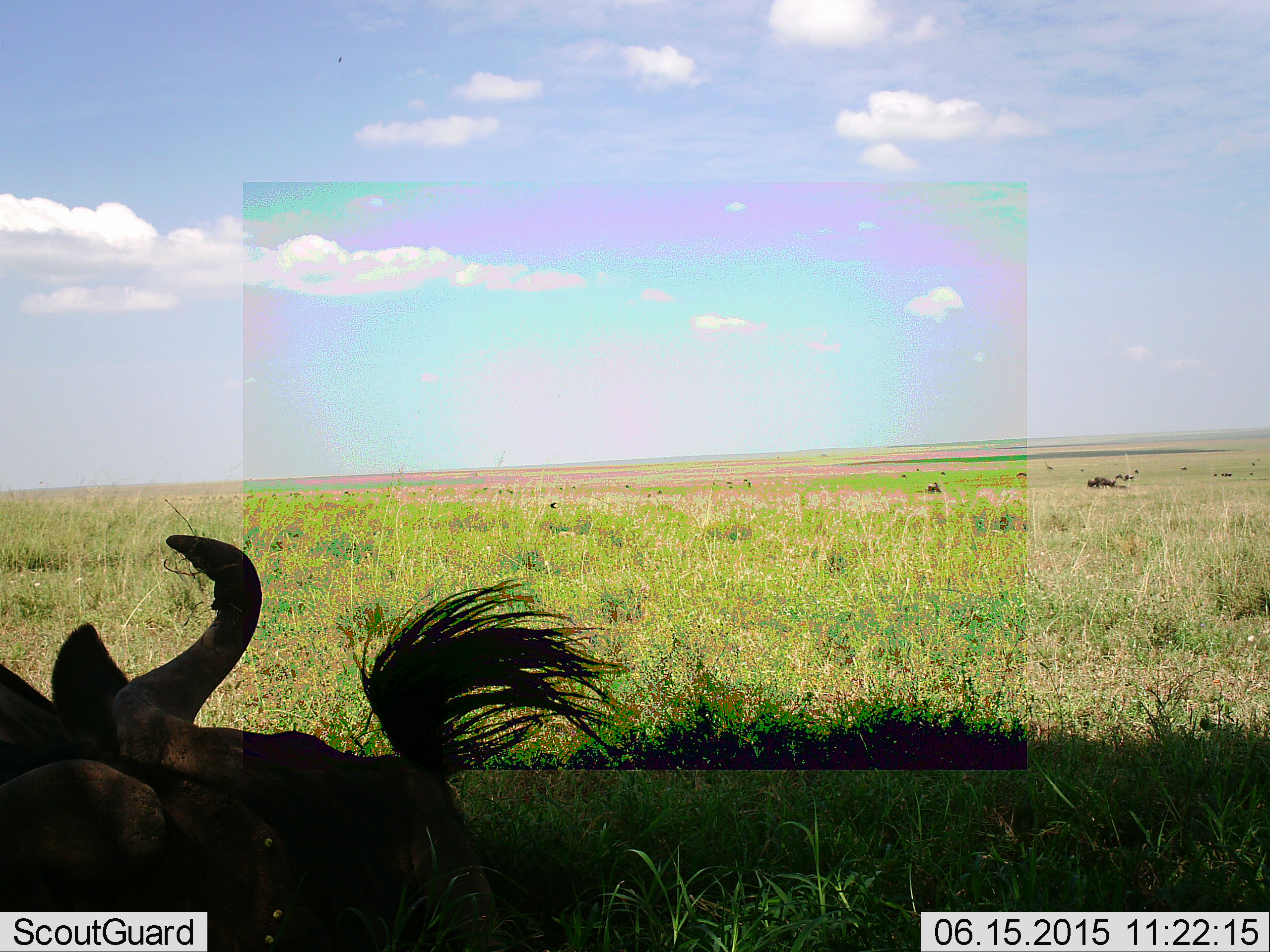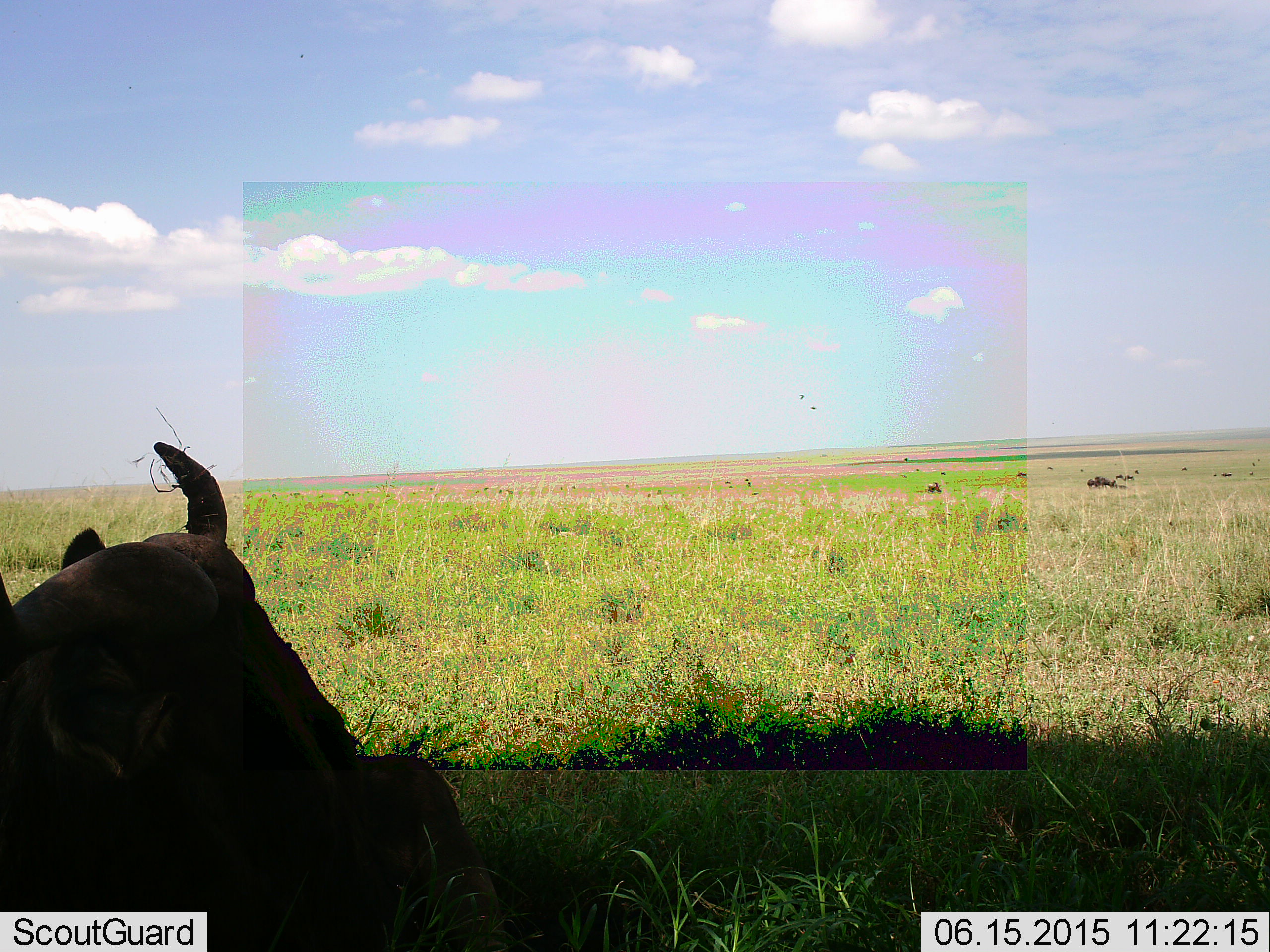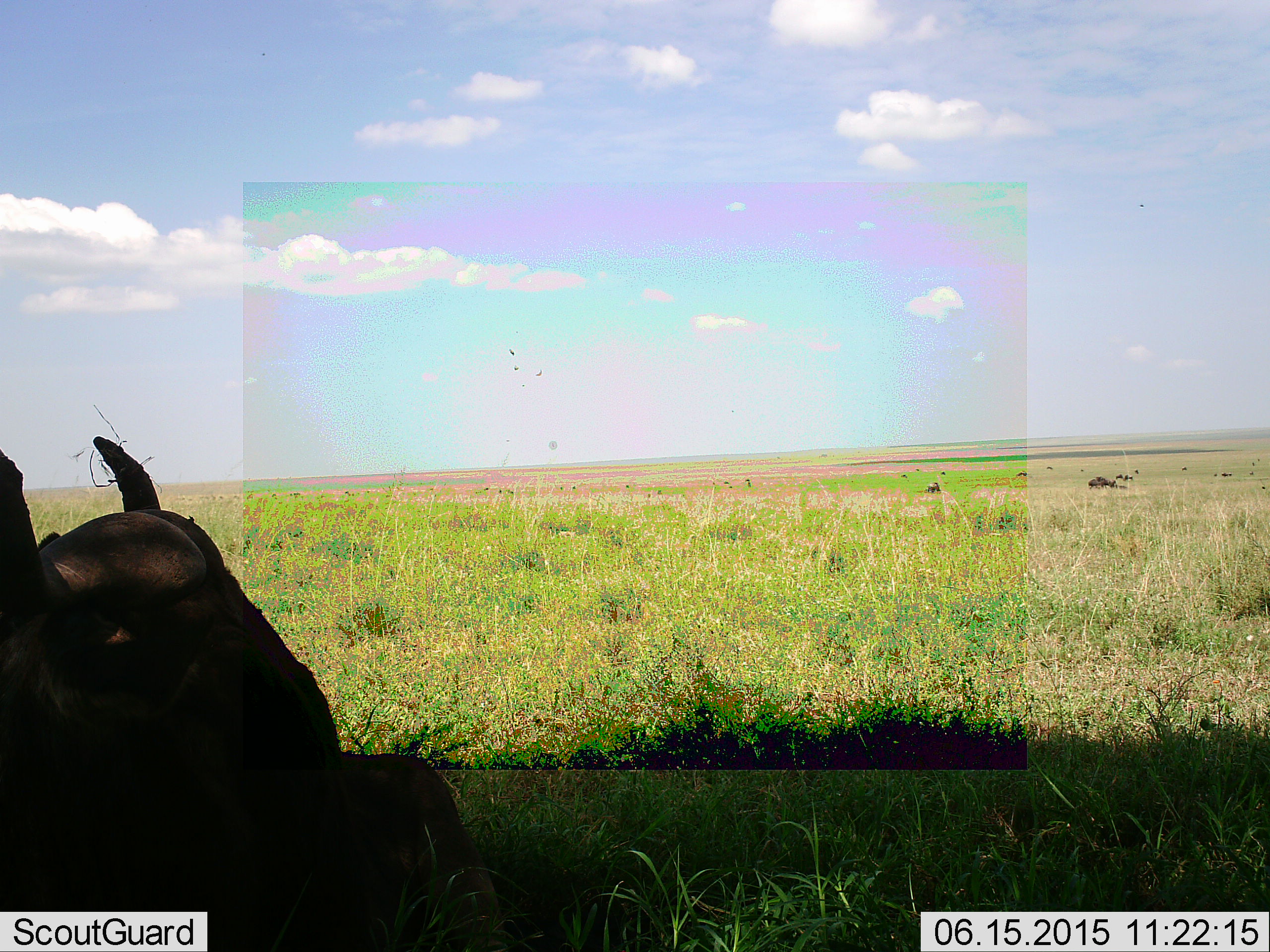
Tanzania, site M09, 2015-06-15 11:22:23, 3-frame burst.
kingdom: Animalia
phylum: Chordata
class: Mammalia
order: Artiodactyla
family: Bovidae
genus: Connochaetes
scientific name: Connochaetes taurinus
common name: blue wildebeest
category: wildebeest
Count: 1.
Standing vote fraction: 20%.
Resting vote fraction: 80%.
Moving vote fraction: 0%.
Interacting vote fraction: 0%.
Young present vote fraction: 10%.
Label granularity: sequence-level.